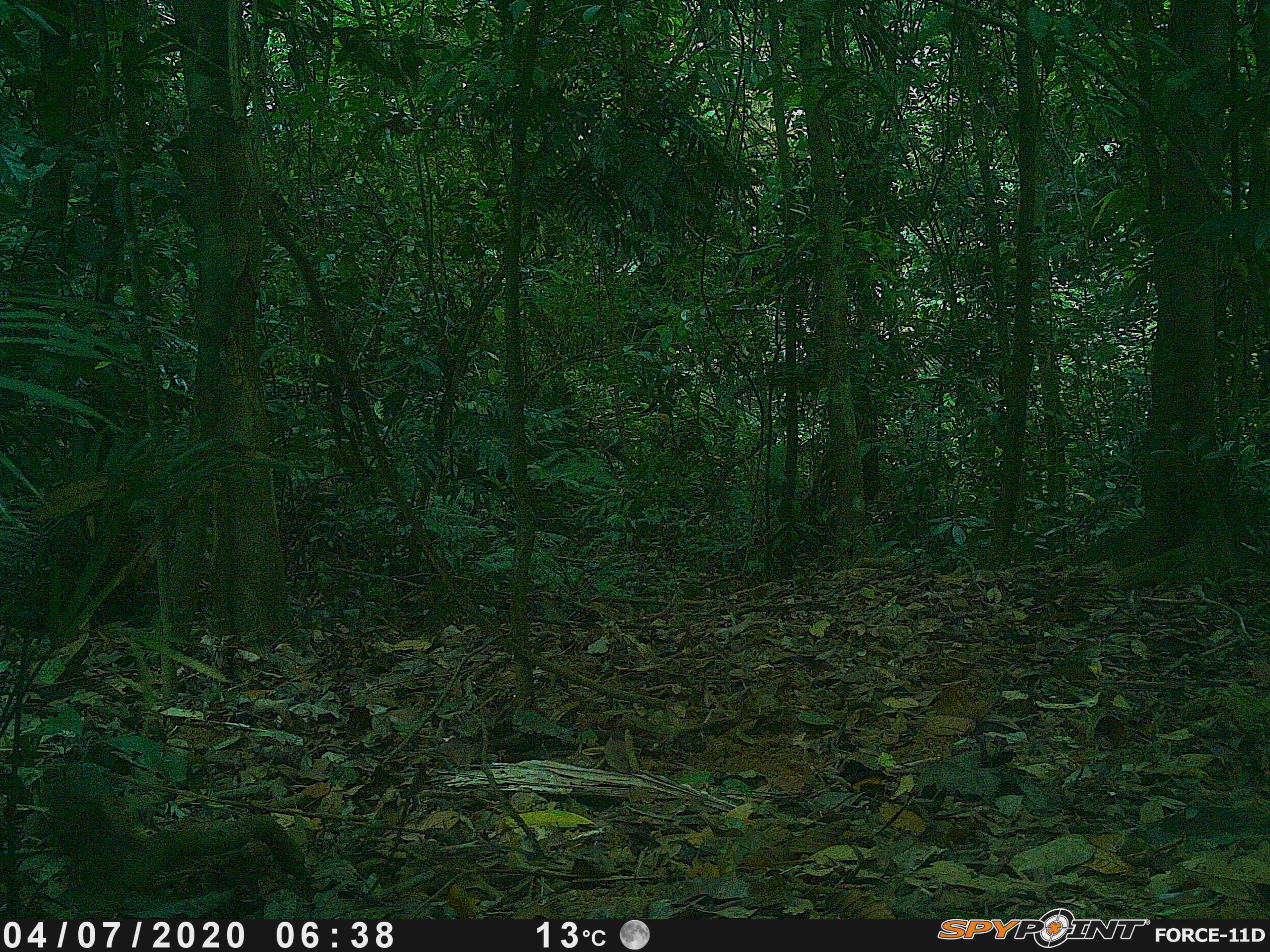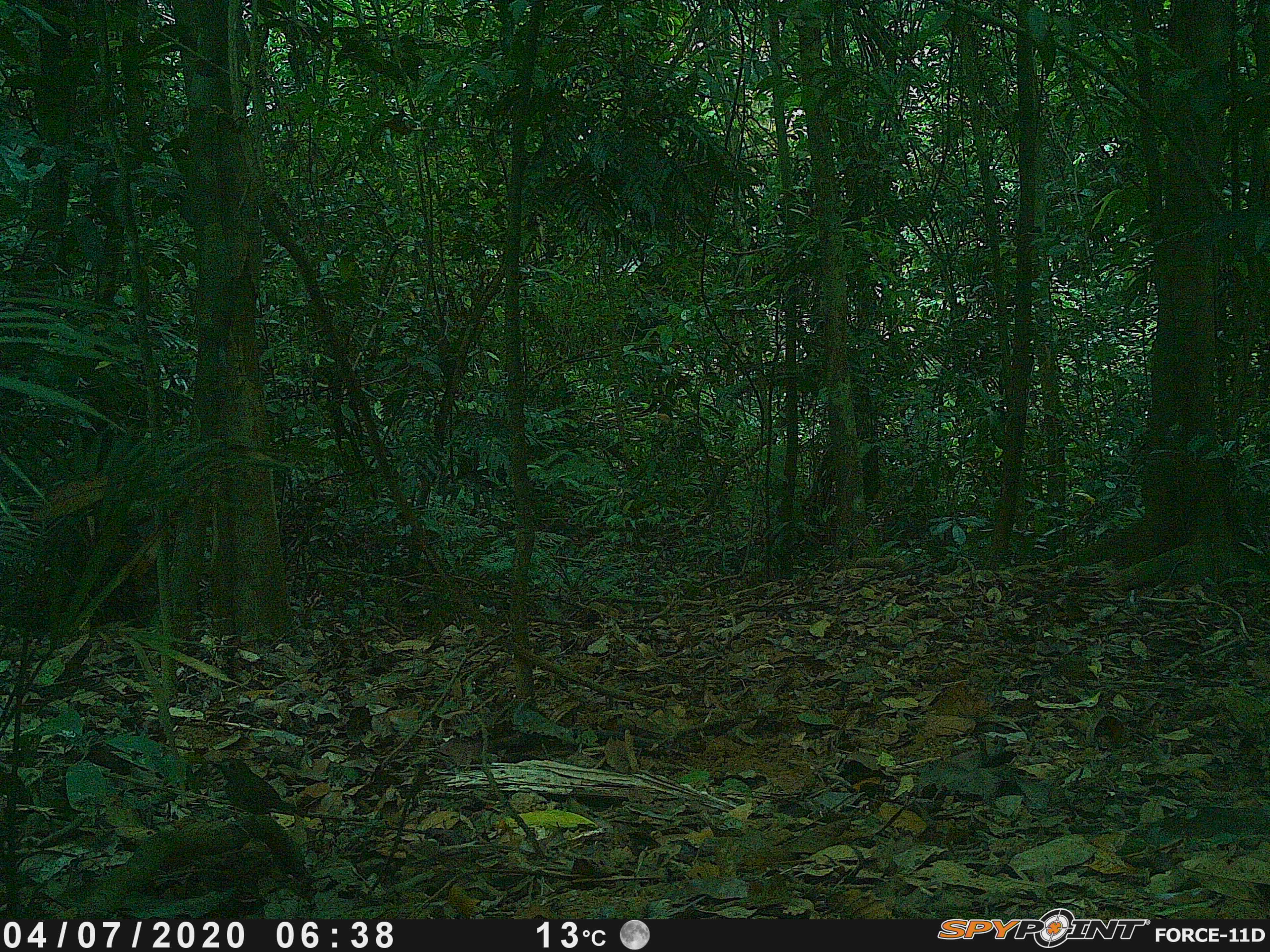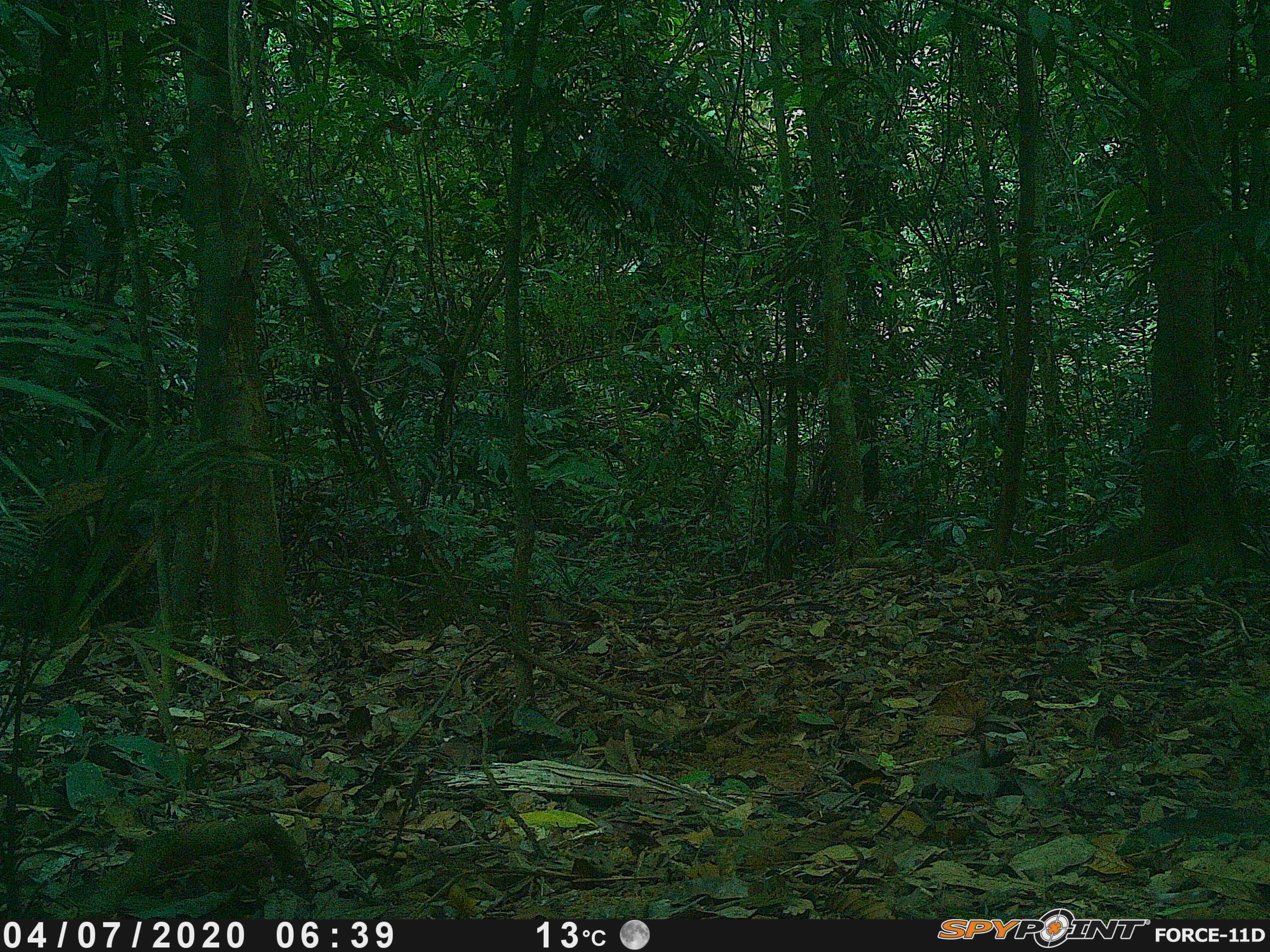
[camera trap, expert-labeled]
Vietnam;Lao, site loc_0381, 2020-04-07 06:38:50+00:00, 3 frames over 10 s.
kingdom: Animalia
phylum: Chordata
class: Aves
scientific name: Aves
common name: bird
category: unidentified bird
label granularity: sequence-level